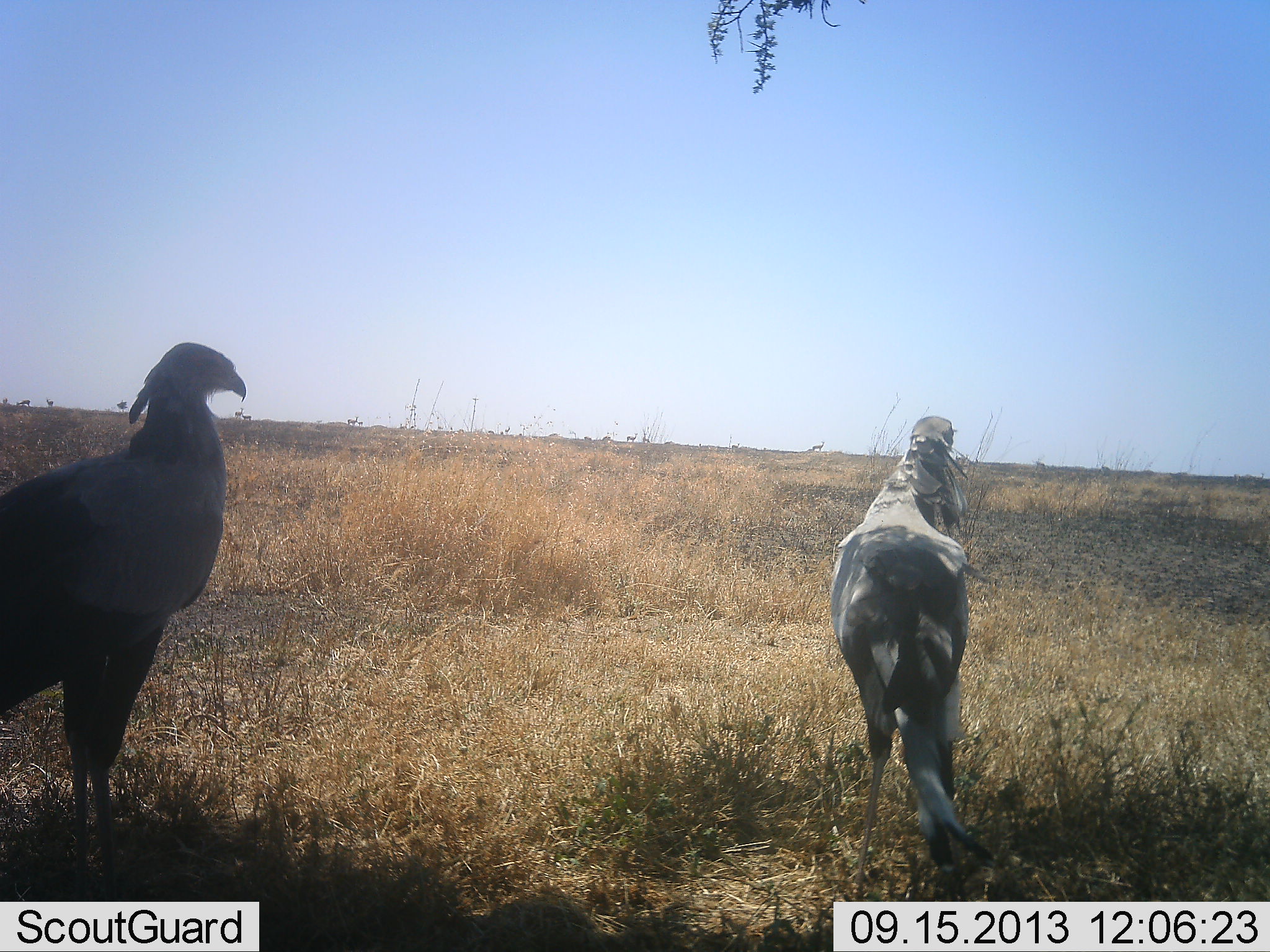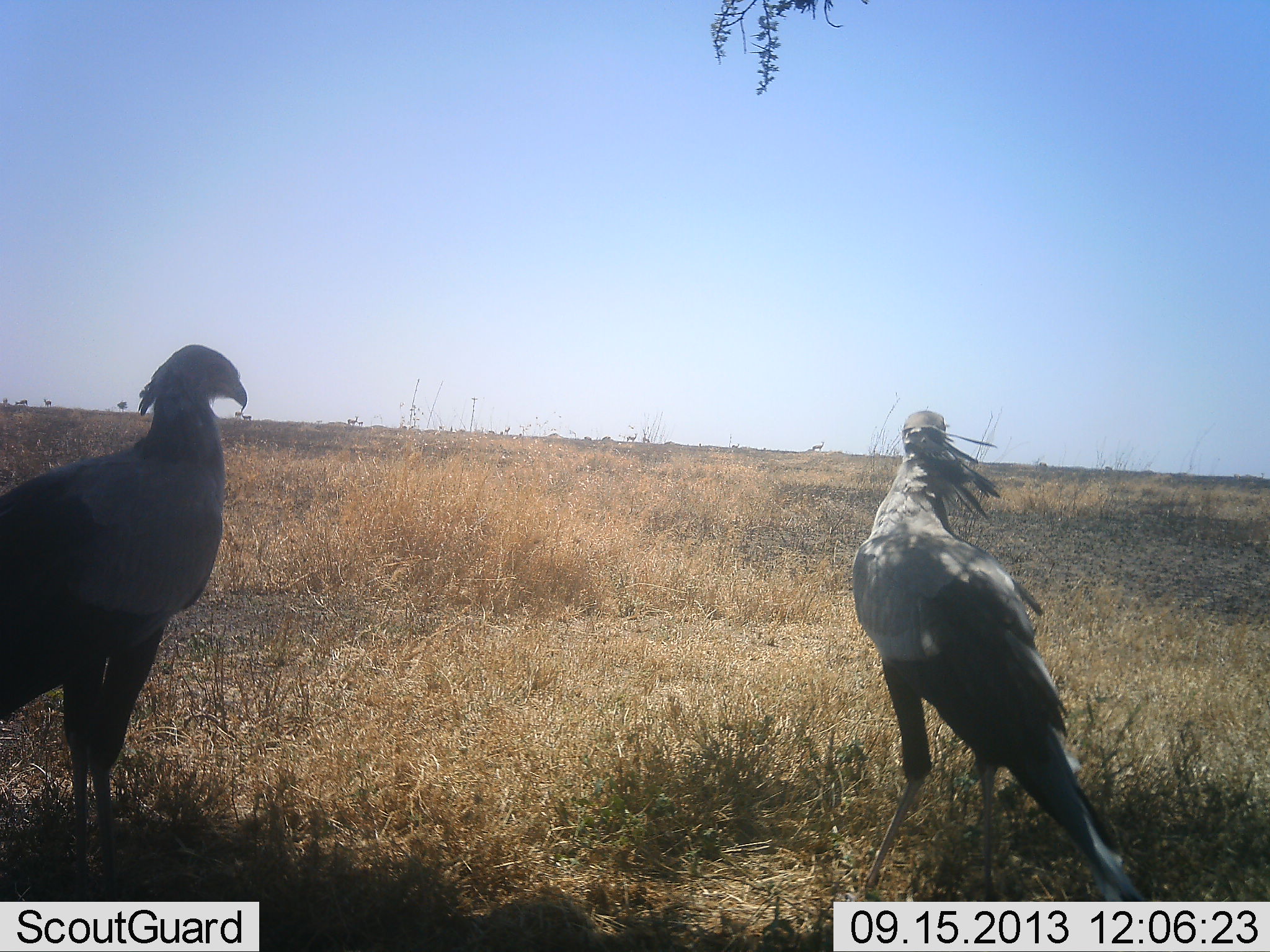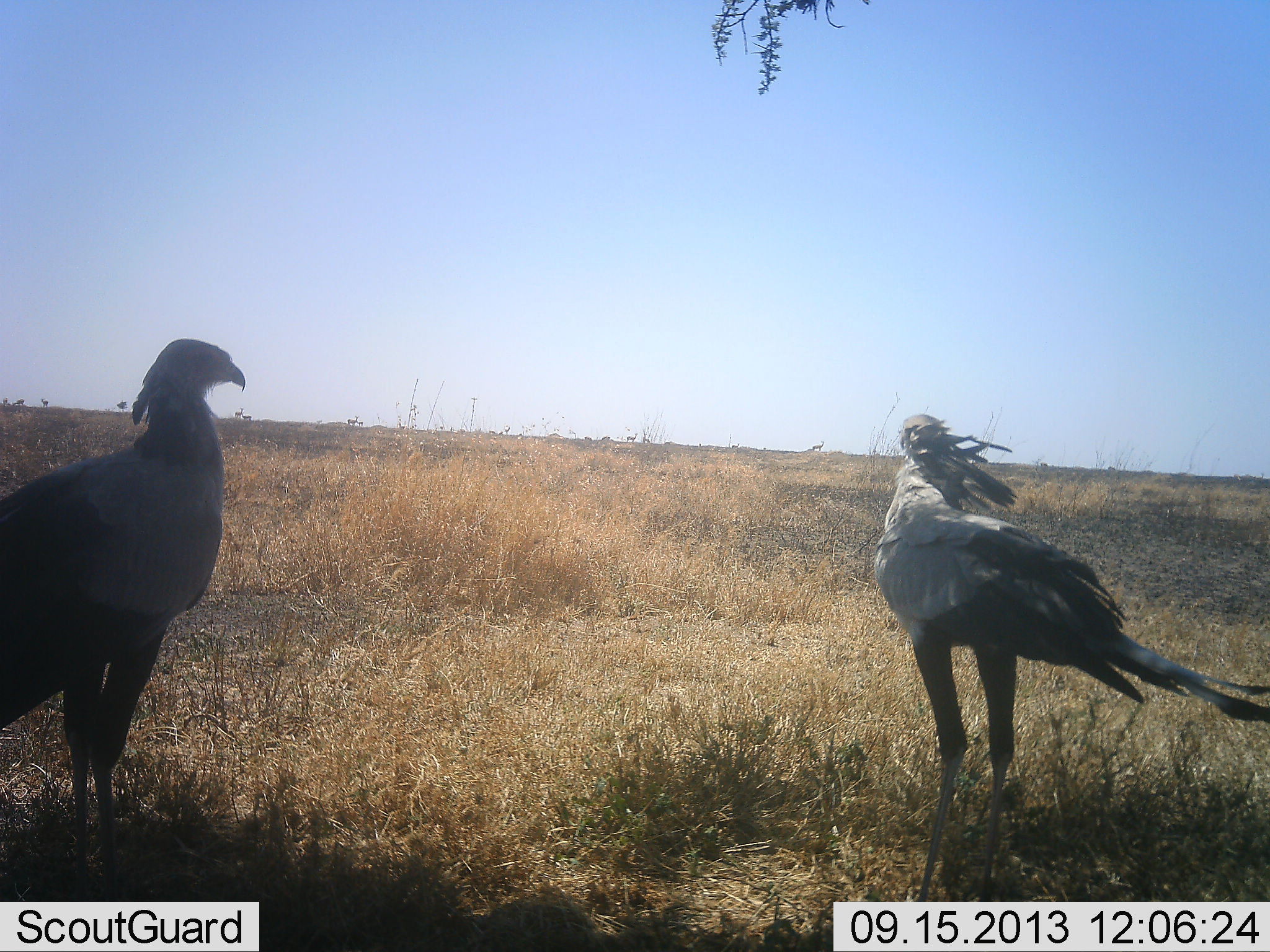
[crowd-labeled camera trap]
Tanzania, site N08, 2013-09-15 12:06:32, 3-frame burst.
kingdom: Animalia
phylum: Chordata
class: Aves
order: Accipitriformes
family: Sagittariidae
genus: Sagittarius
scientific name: Sagittarius serpentarius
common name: secretary bird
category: secretarybird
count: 2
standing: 89%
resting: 0%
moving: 11%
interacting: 7%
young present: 0%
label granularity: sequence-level